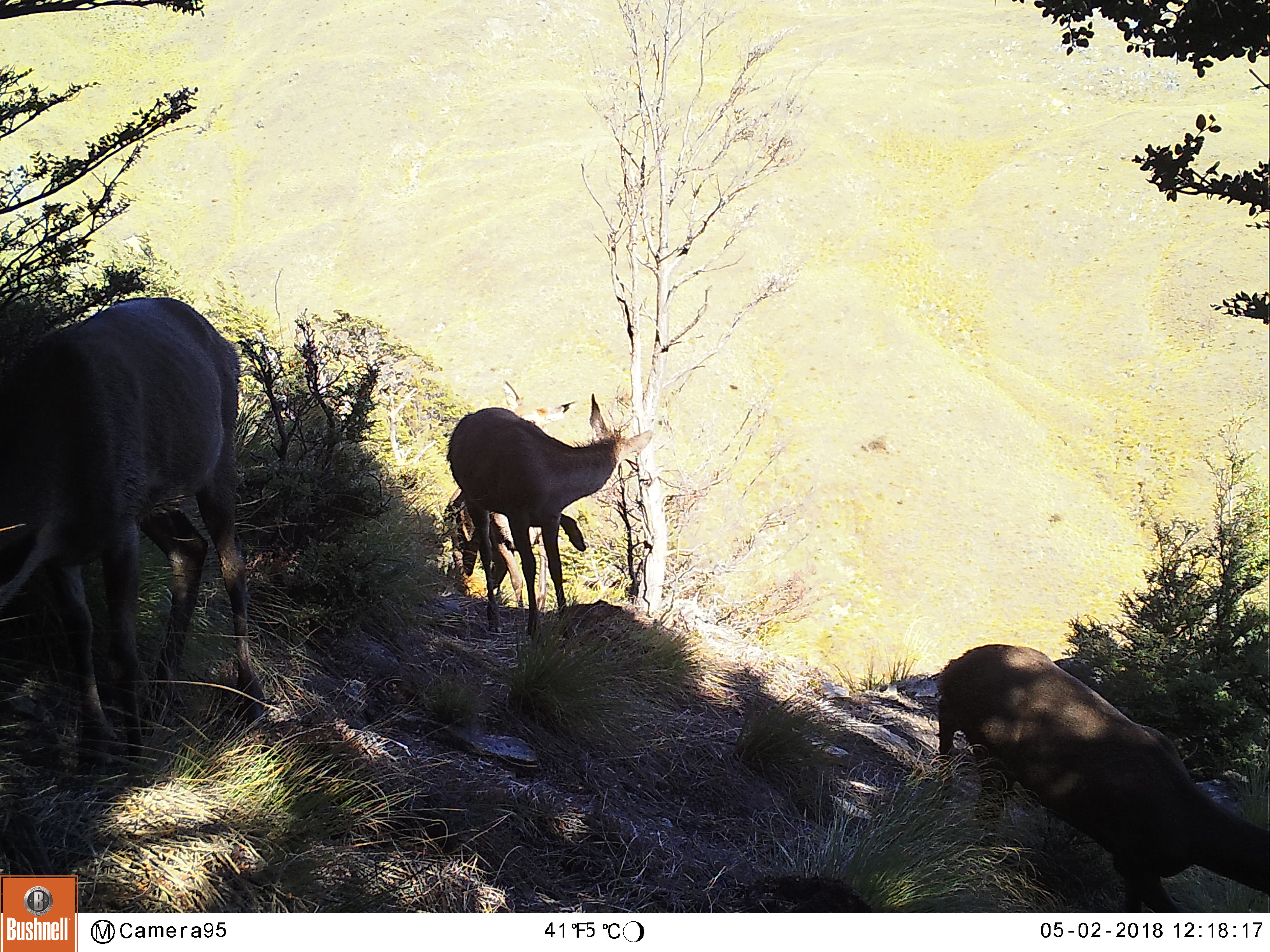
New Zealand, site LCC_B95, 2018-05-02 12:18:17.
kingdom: Animalia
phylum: Chordata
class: Mammalia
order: Artiodactyla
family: Cervidae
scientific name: Cervidae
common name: deer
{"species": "deer (Cervidae)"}